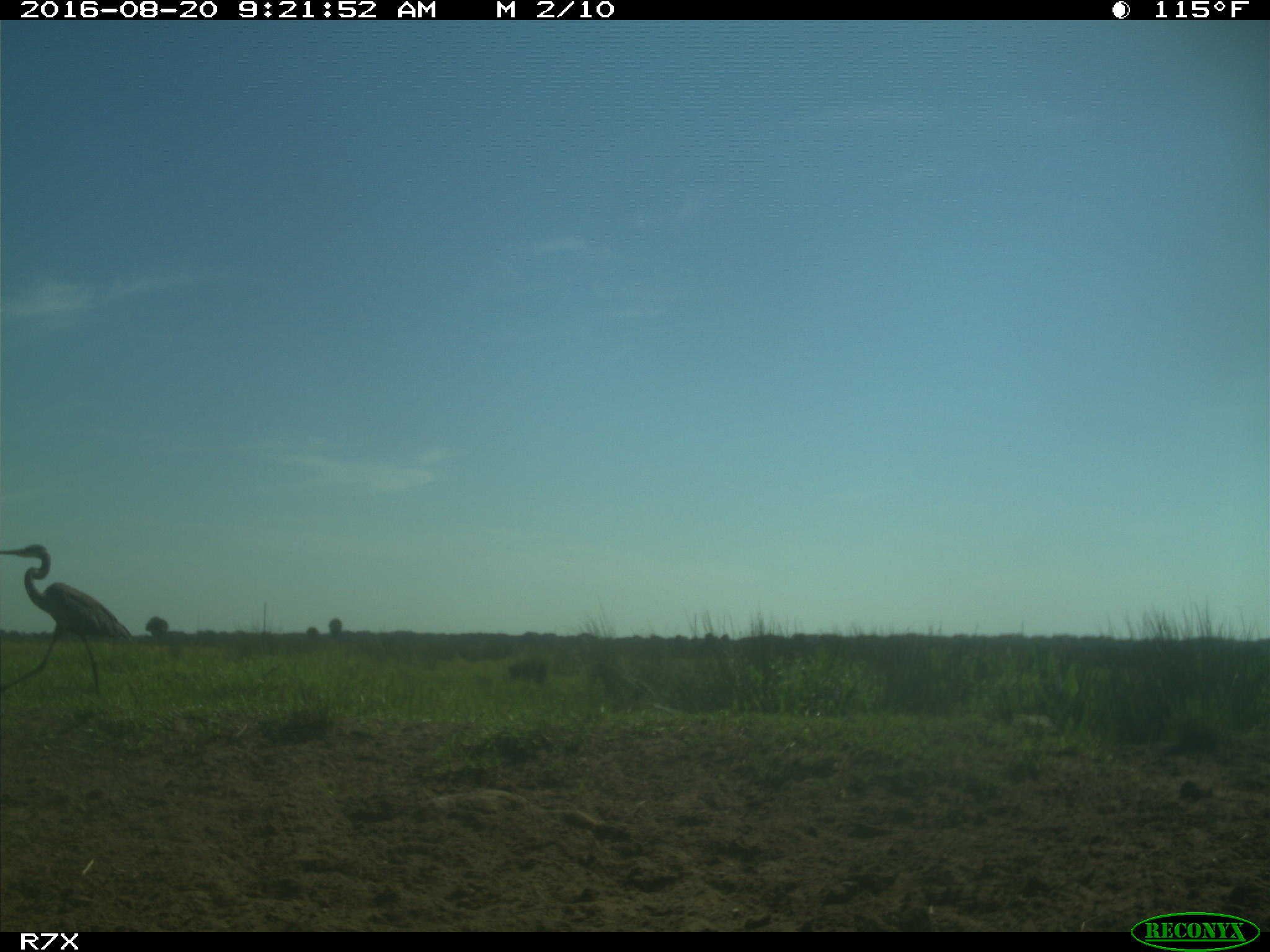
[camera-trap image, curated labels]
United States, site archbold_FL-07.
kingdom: Animalia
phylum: Chordata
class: Aves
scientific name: Aves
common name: birds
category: unidentified bird